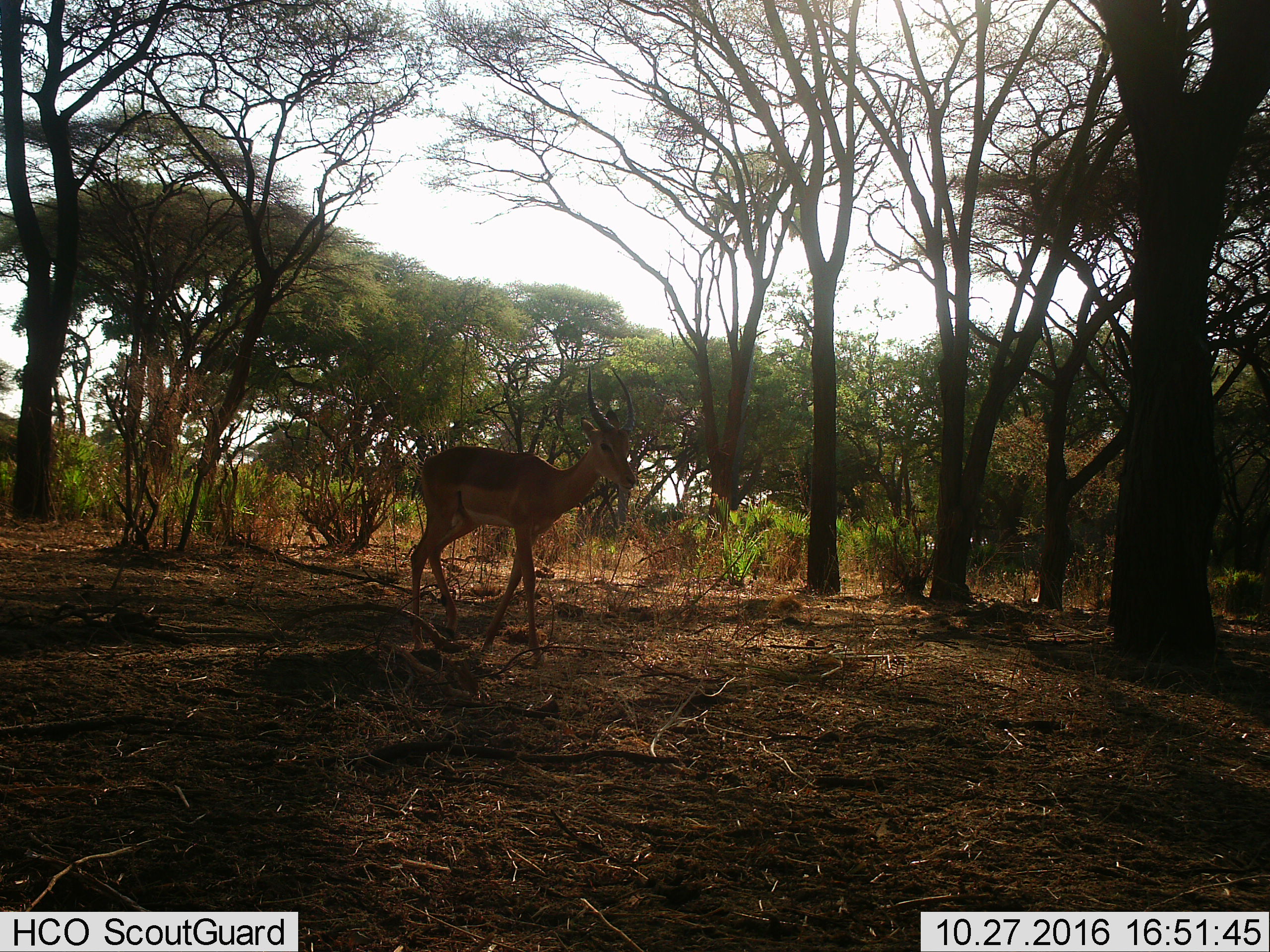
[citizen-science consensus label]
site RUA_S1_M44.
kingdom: Animalia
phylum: Chordata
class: Mammalia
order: Artiodactyla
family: Bovidae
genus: Aepyceros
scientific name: Aepyceros melampus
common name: impala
Impala (Aepyceros melampus), count 1. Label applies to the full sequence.